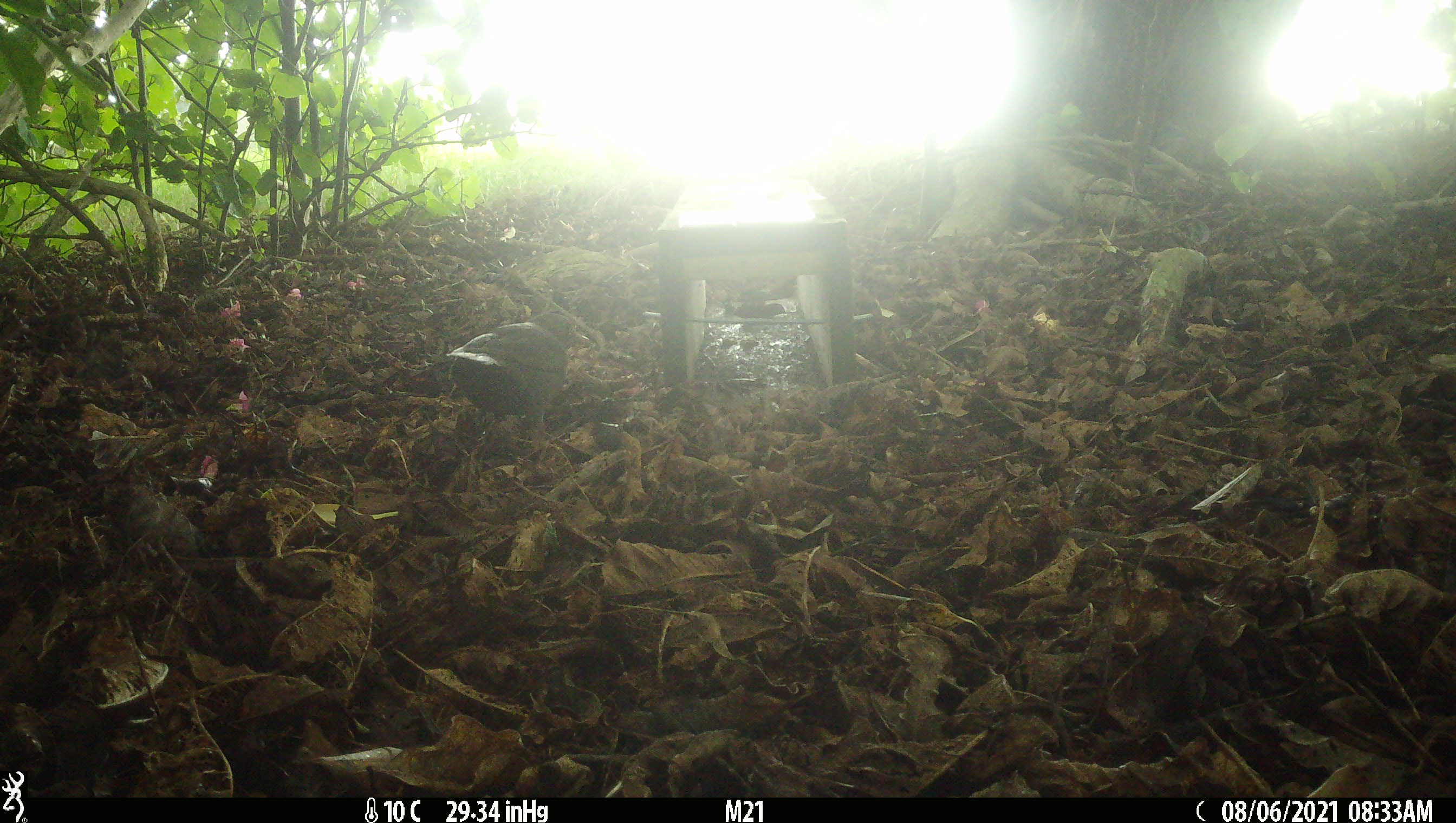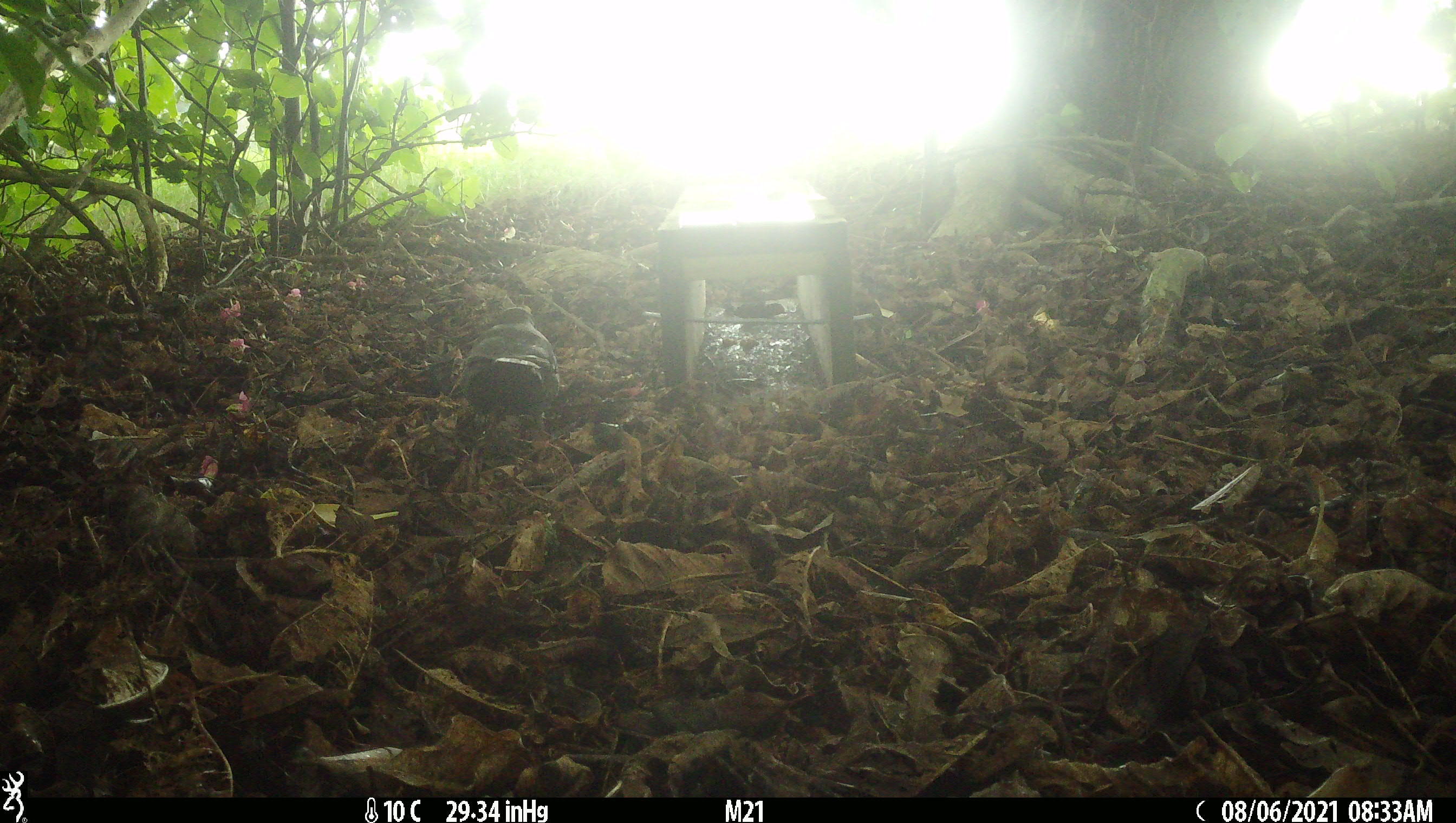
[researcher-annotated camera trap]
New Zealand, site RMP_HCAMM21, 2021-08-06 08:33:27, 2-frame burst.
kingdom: Animalia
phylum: Chordata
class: Aves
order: Passeriformes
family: Turdidae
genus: Turdus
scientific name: Turdus merula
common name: eurasian blackbird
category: blackbird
Blackbird (eurasian blackbird) (Turdus merula).